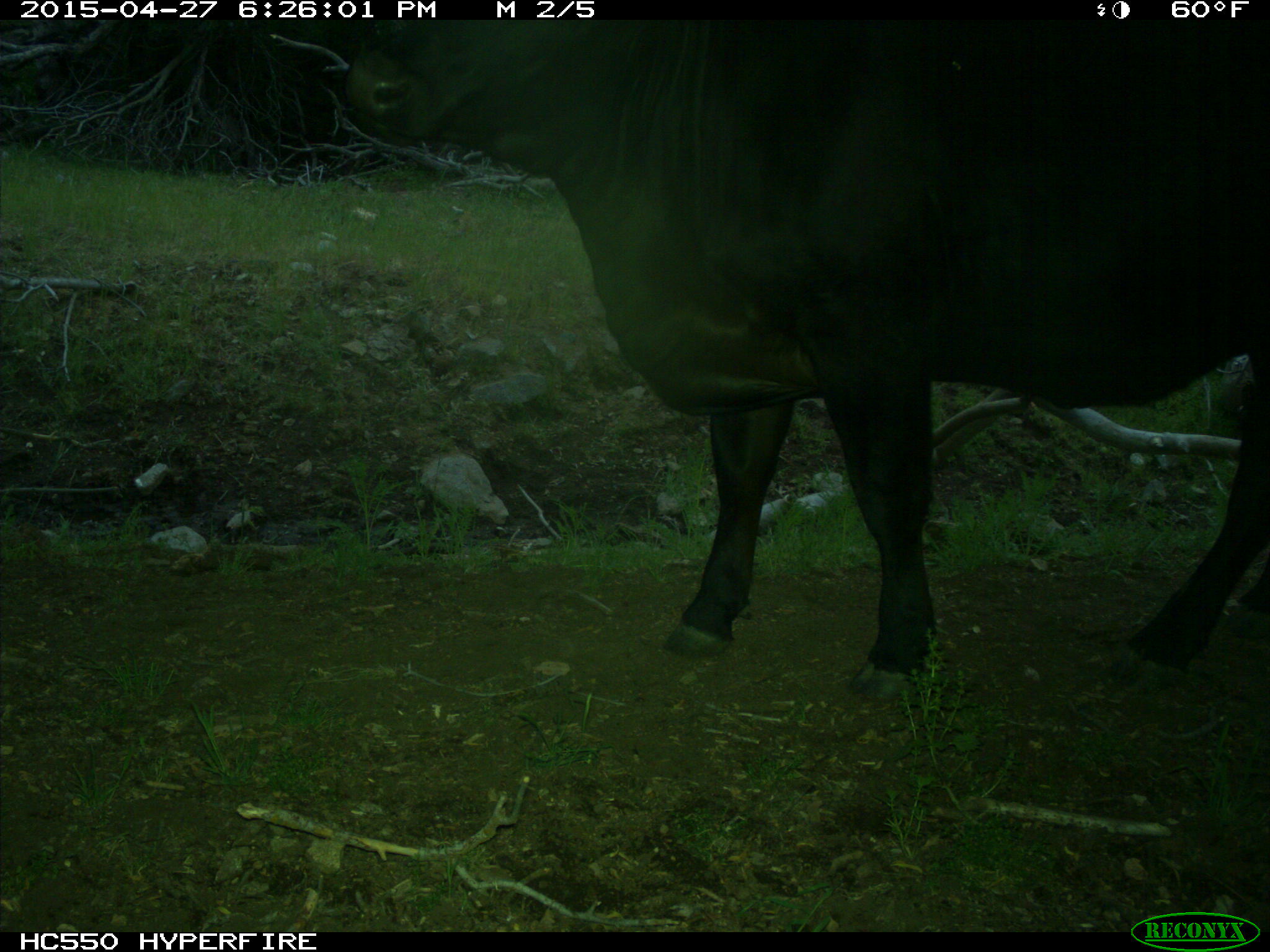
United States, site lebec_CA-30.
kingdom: Animalia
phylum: Chordata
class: Mammalia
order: Artiodactyla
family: Bovidae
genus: Bos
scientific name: Bos taurus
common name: domestic cow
Bos taurus (domestic cow).